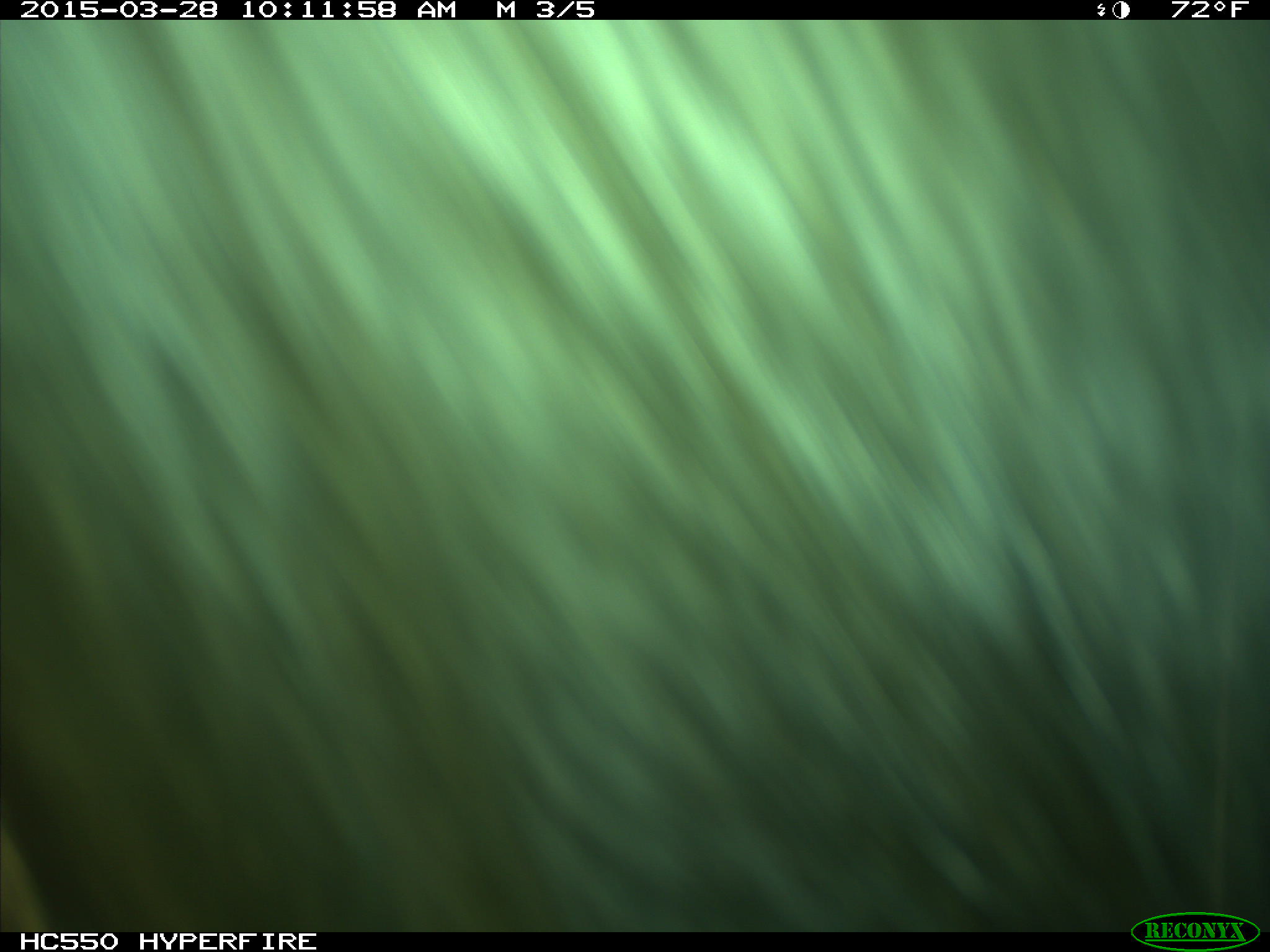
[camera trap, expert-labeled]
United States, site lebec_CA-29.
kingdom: Animalia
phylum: Chordata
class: Mammalia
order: Artiodactyla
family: Bovidae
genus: Bos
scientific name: Bos taurus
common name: domestic cow